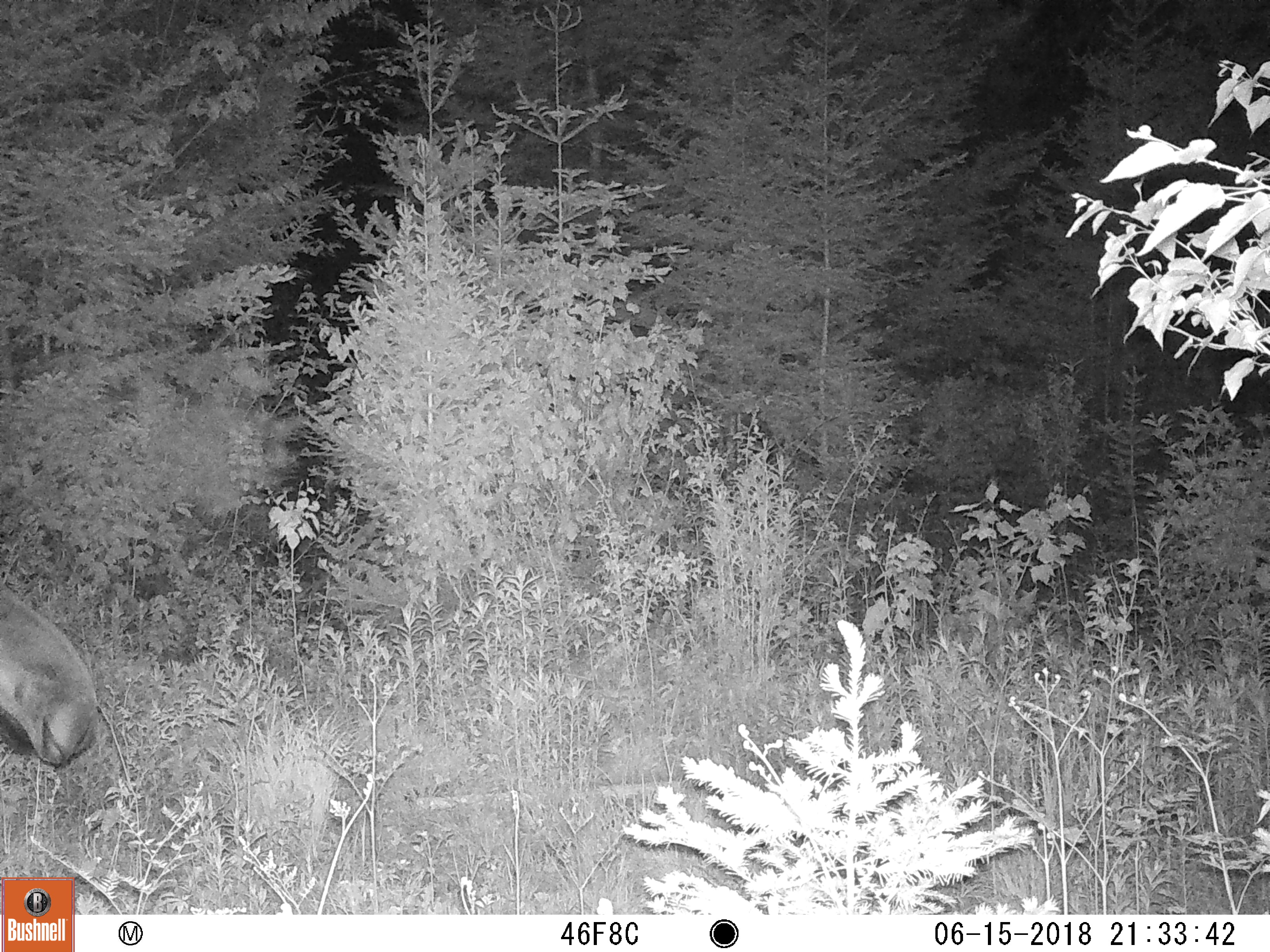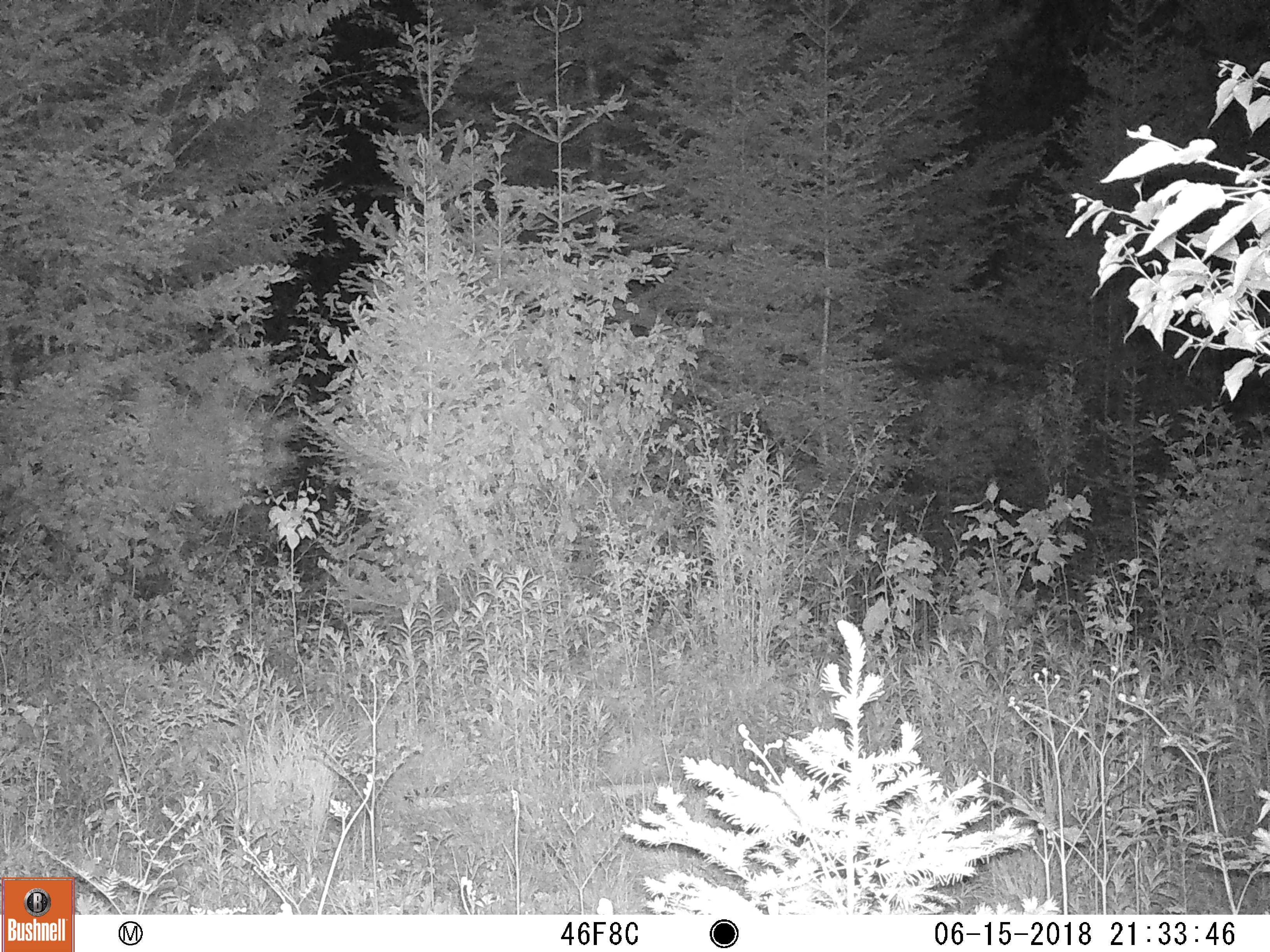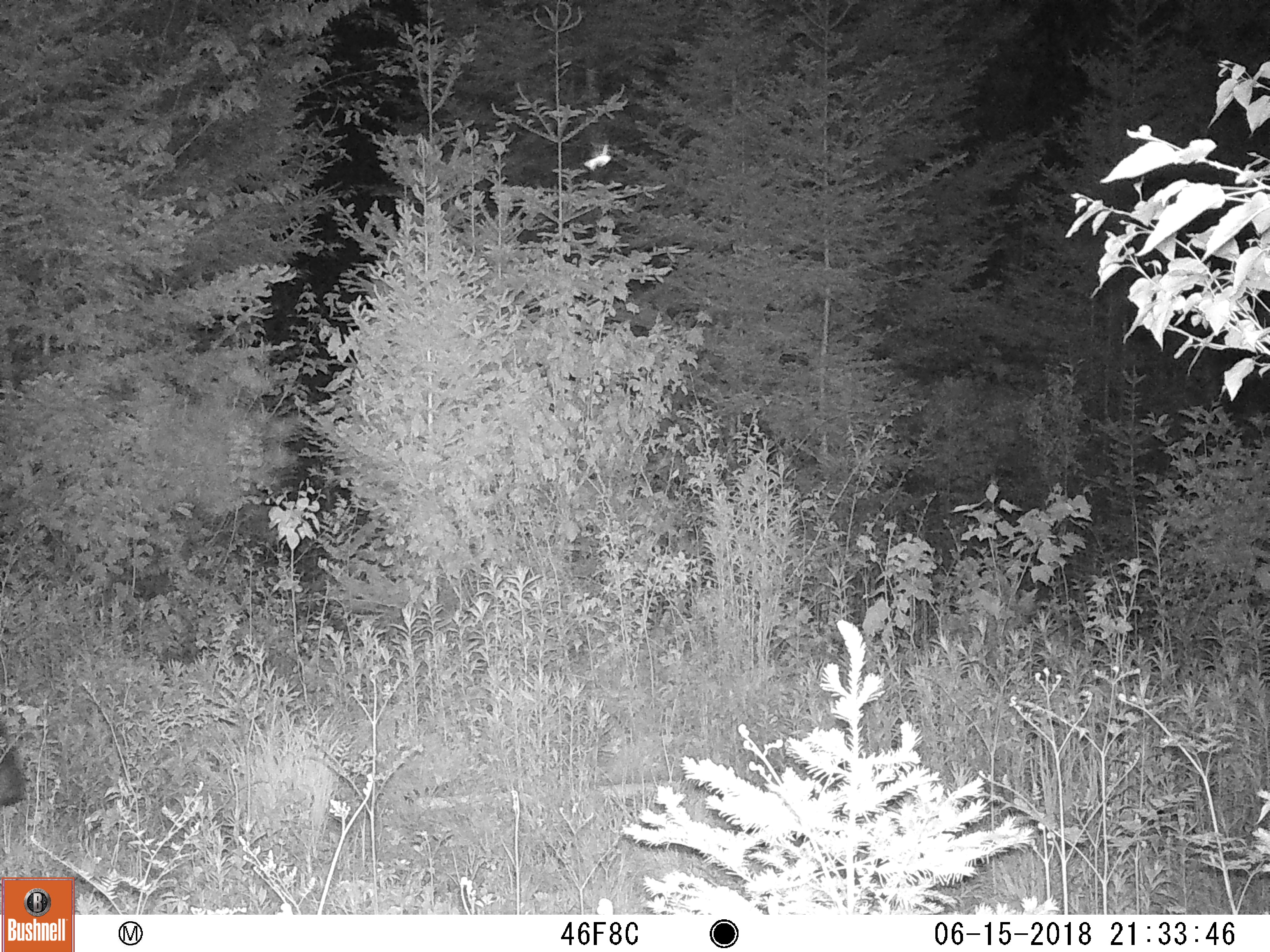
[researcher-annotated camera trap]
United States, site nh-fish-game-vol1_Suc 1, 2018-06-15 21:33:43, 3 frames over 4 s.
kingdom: Animalia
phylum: Chordata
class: Mammalia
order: Artiodactyla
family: Cervidae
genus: Alces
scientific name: Alces alces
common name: moose